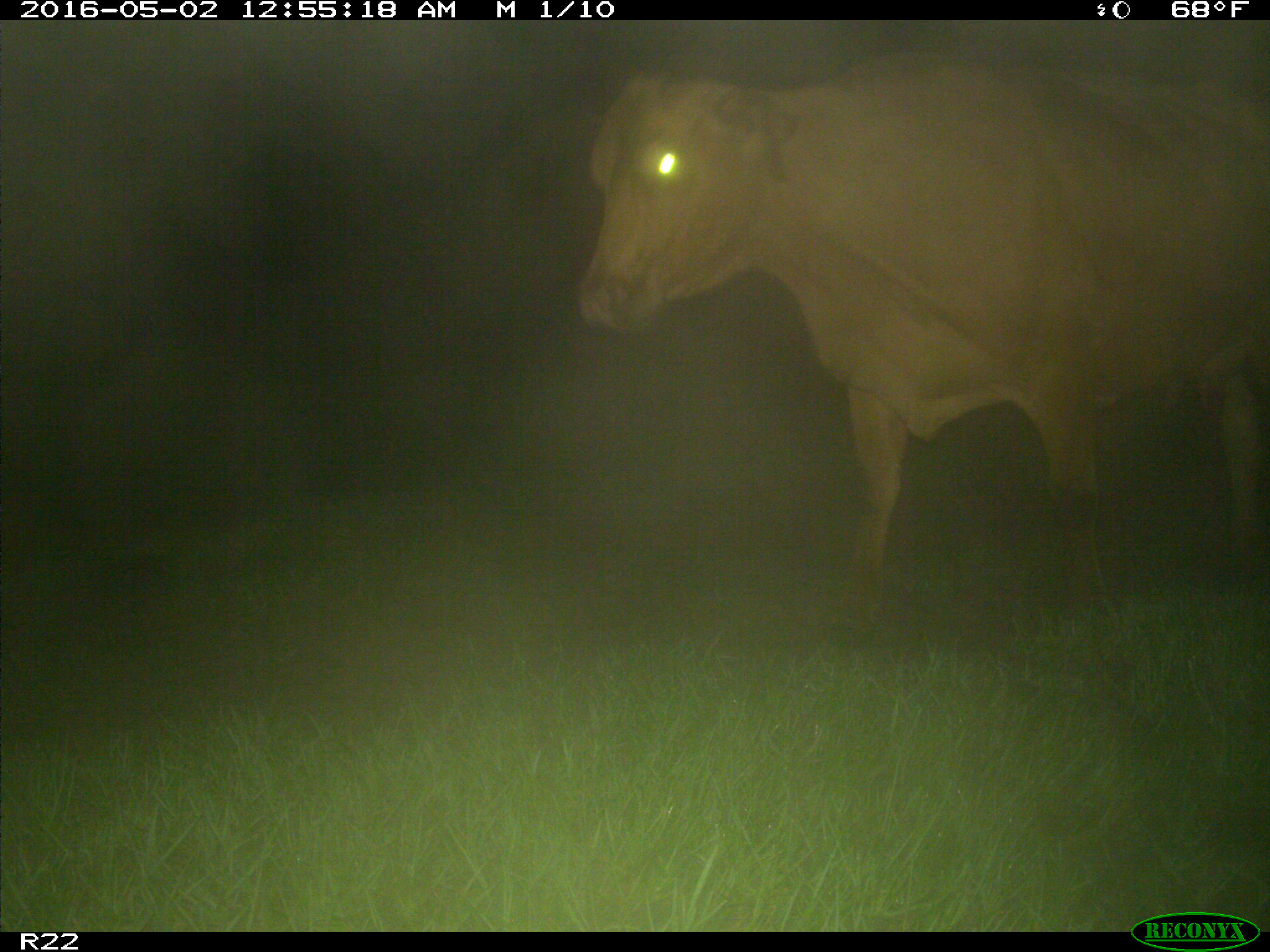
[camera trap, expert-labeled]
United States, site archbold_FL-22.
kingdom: Animalia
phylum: Chordata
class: Mammalia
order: Artiodactyla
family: Bovidae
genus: Bos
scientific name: Bos taurus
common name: domestic cow